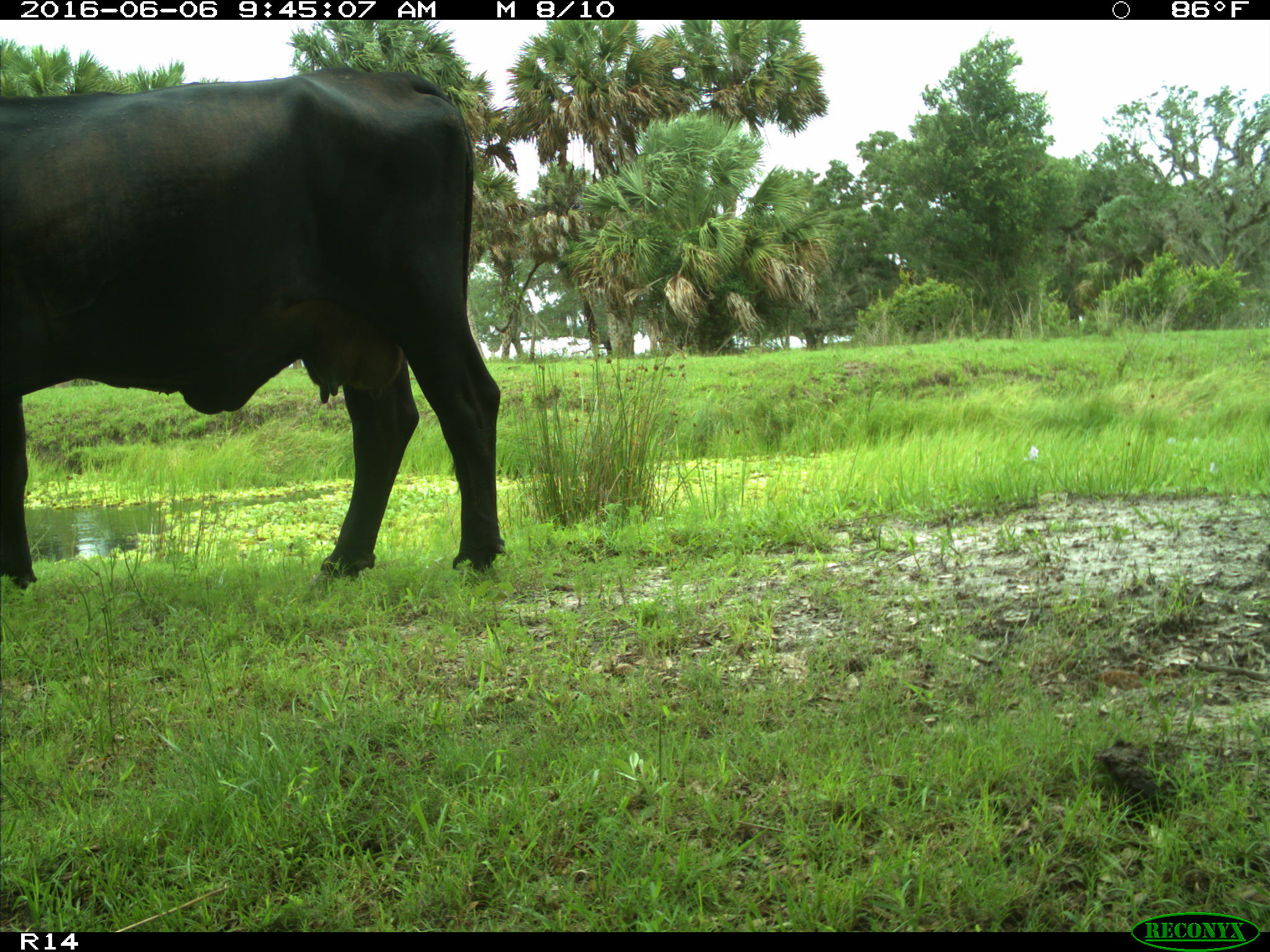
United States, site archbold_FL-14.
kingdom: Animalia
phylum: Chordata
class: Mammalia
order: Artiodactyla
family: Bovidae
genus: Bos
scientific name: Bos taurus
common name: domestic cow